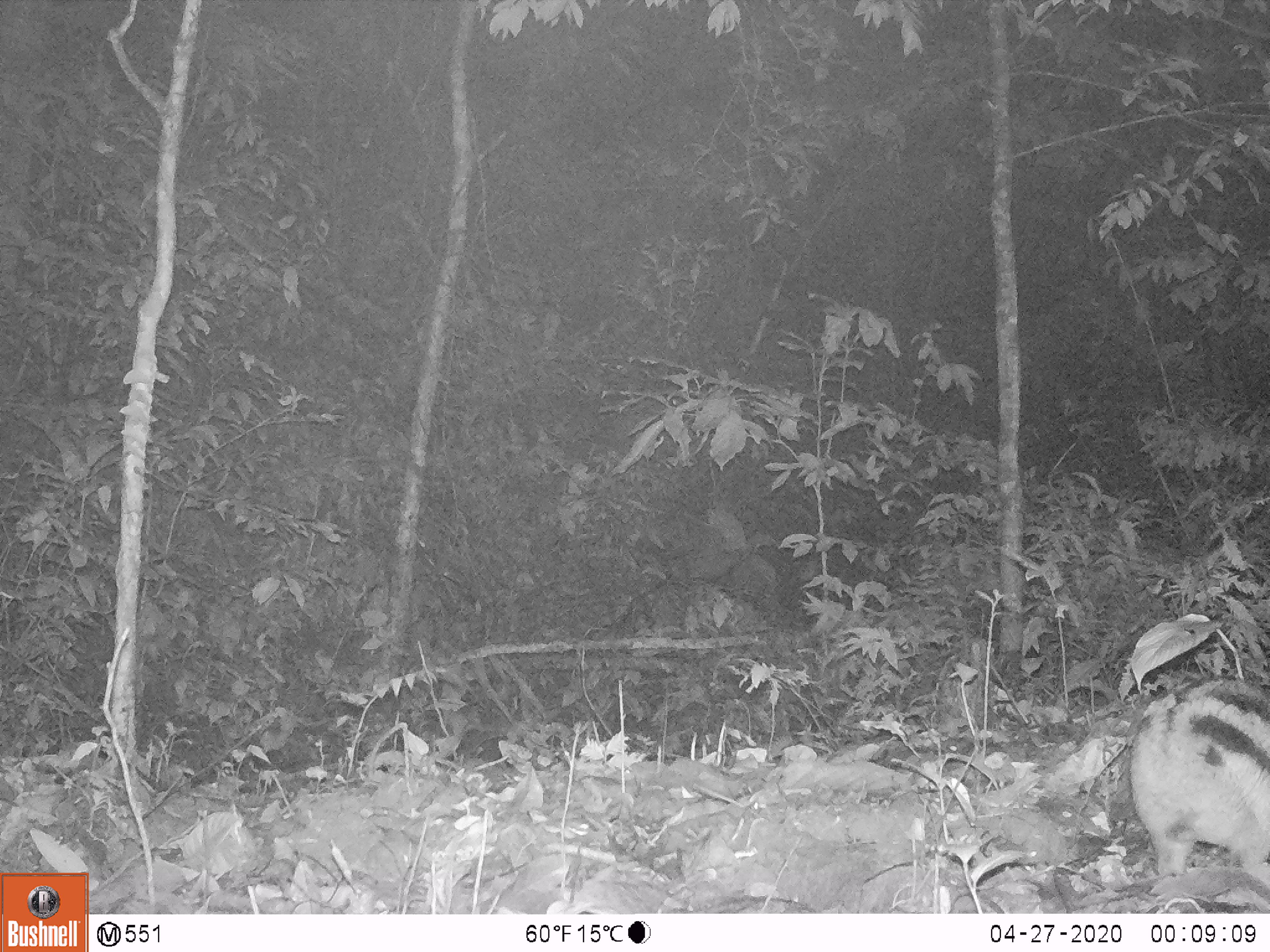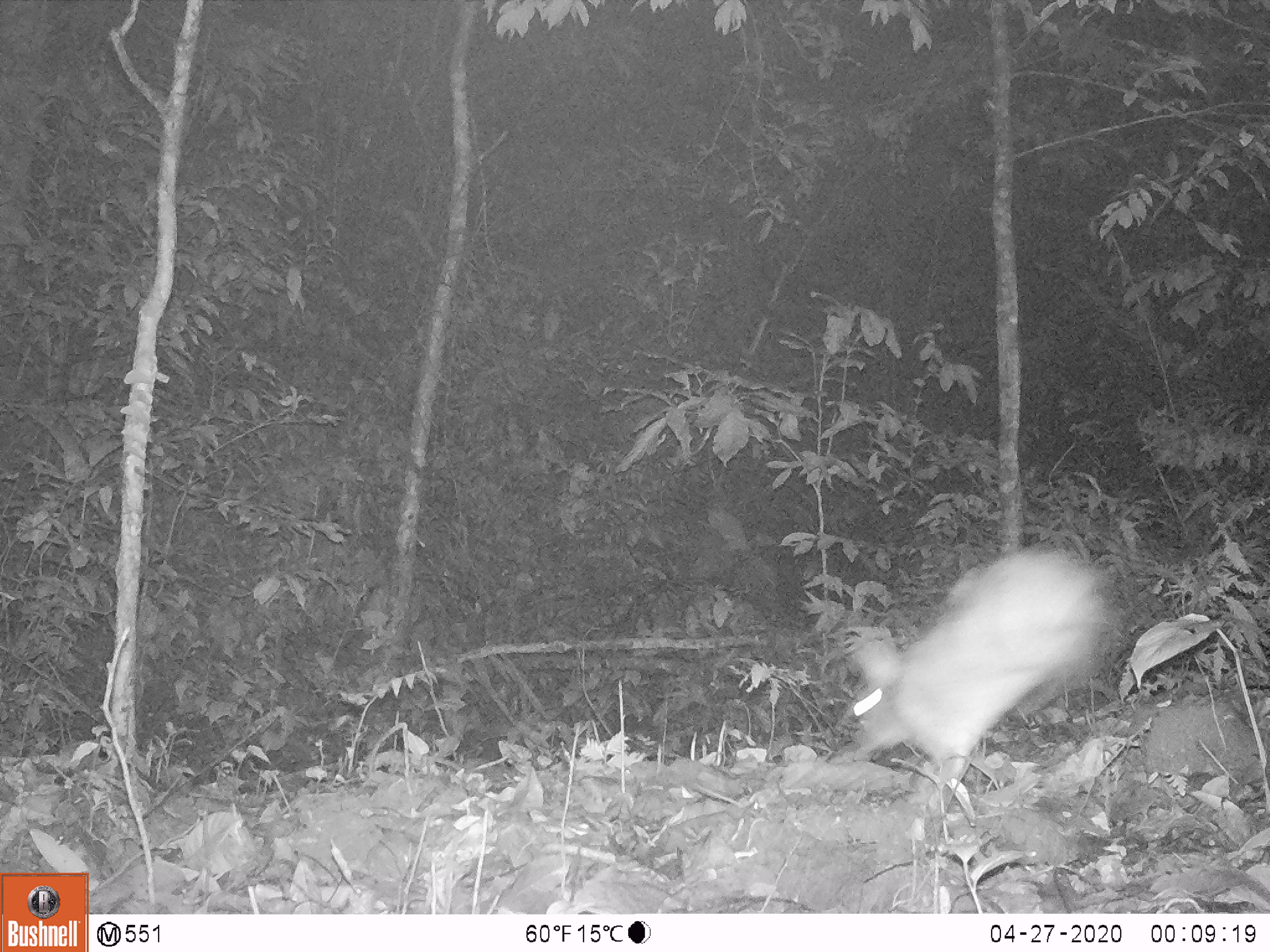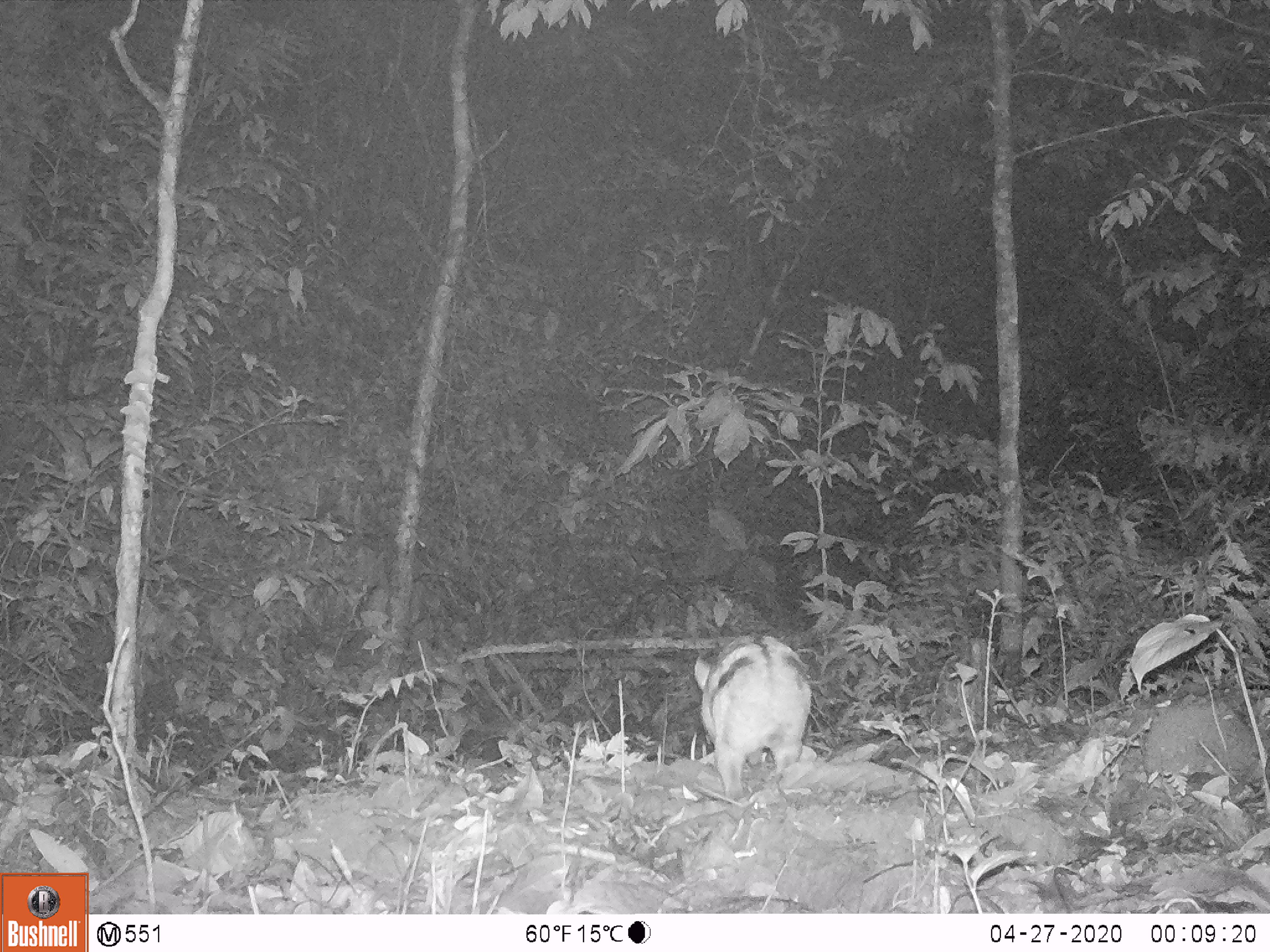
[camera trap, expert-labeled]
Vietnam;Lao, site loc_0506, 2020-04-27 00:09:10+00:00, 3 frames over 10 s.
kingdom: Animalia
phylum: Chordata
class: Mammalia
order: Lagomorpha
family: Leporidae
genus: Nesolagus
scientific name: Nesolagus timminsi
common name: annamite striped rabbit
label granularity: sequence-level